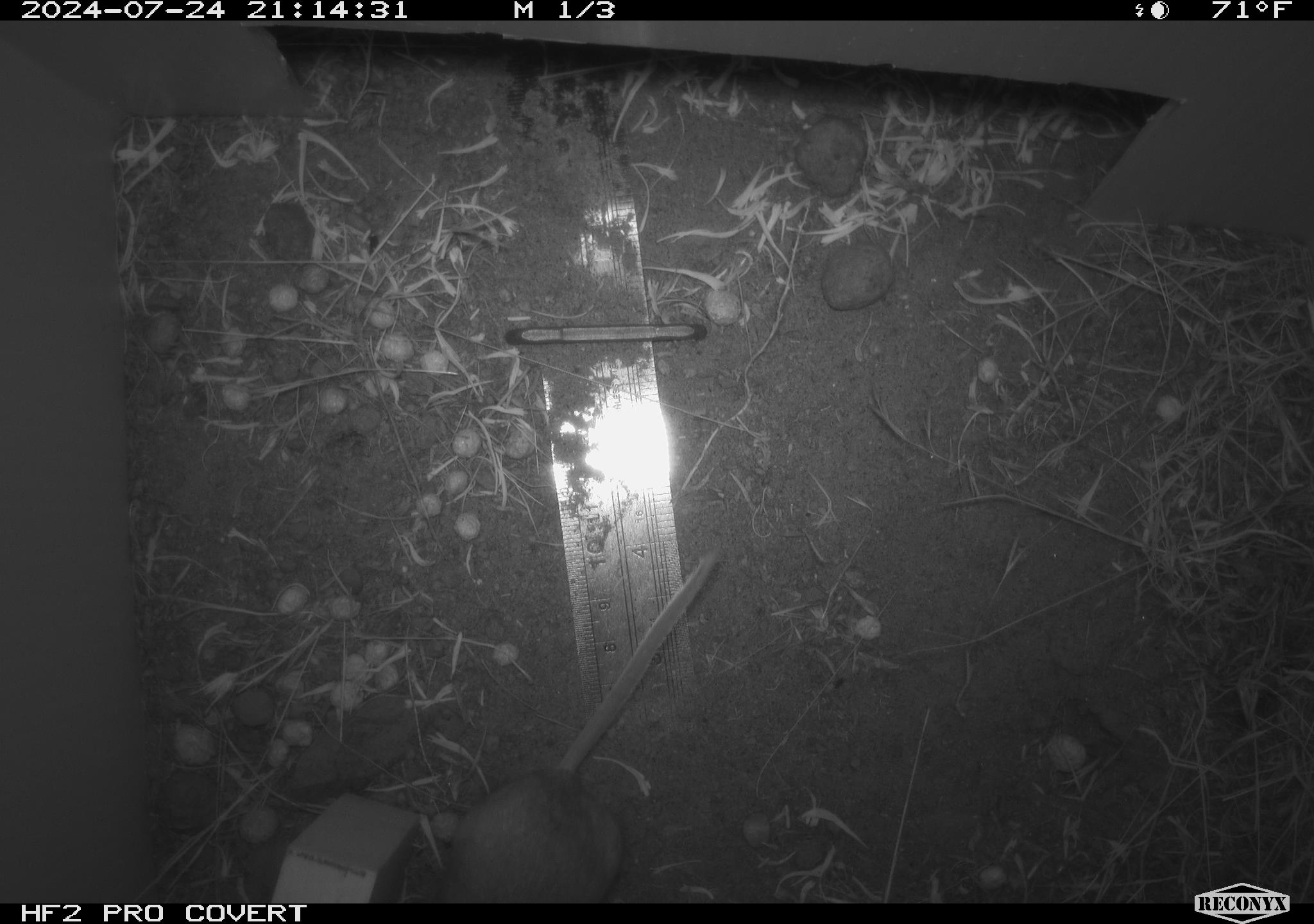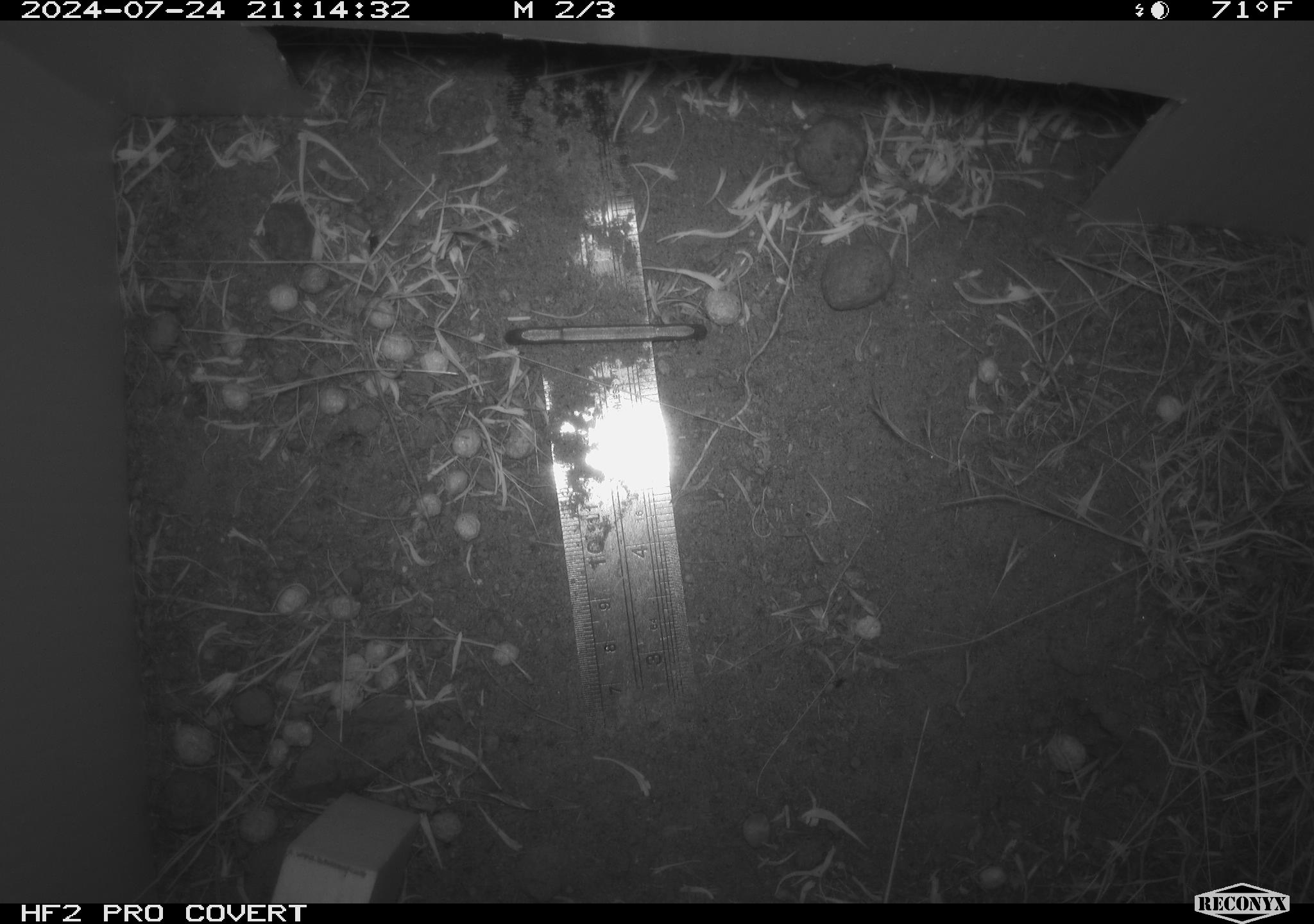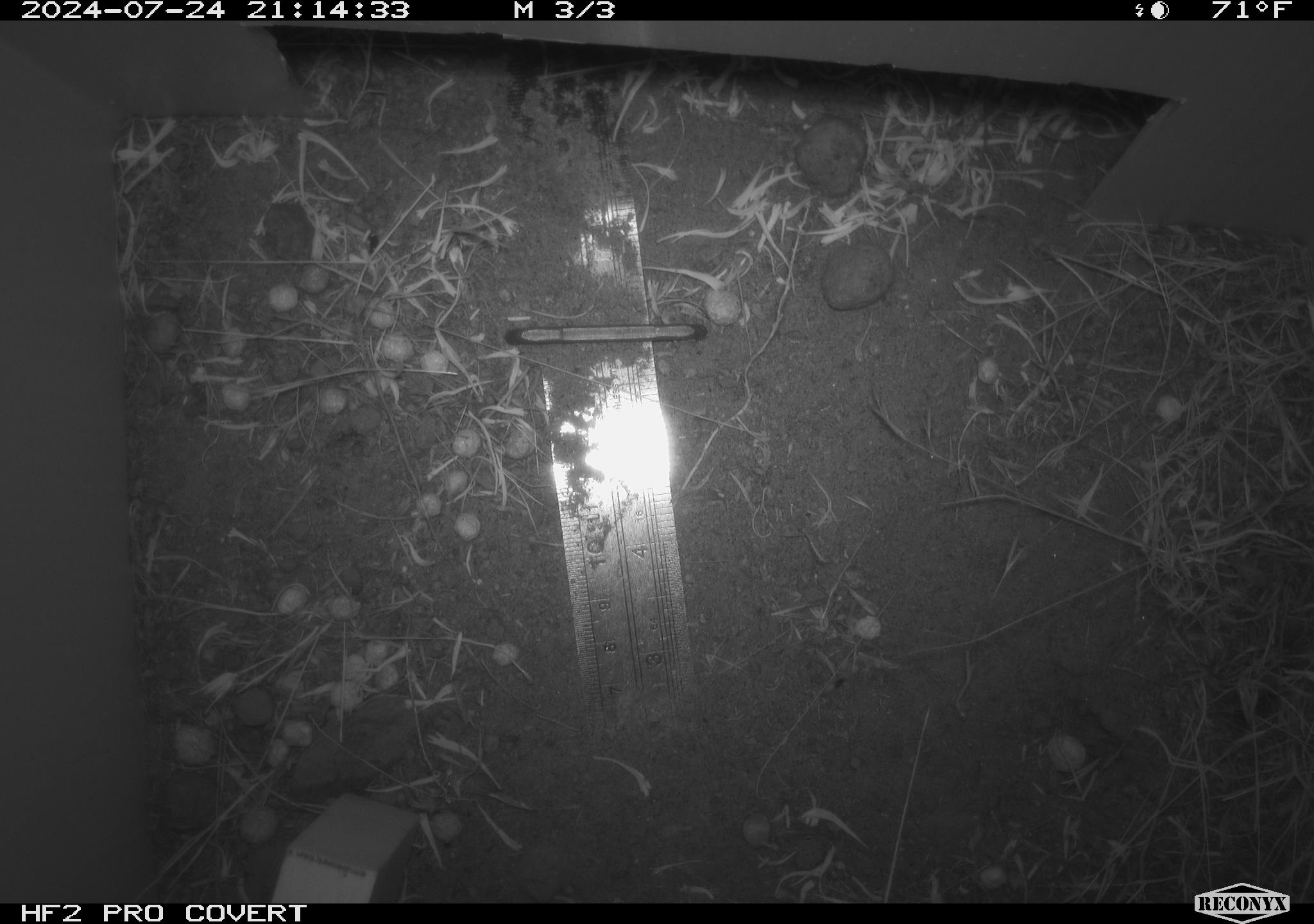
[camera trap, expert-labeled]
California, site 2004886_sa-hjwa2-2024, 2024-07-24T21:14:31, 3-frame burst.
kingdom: Animalia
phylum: Chordata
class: Mammalia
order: Rodentia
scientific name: Rodentia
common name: rodent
Rodent (Rodentia).